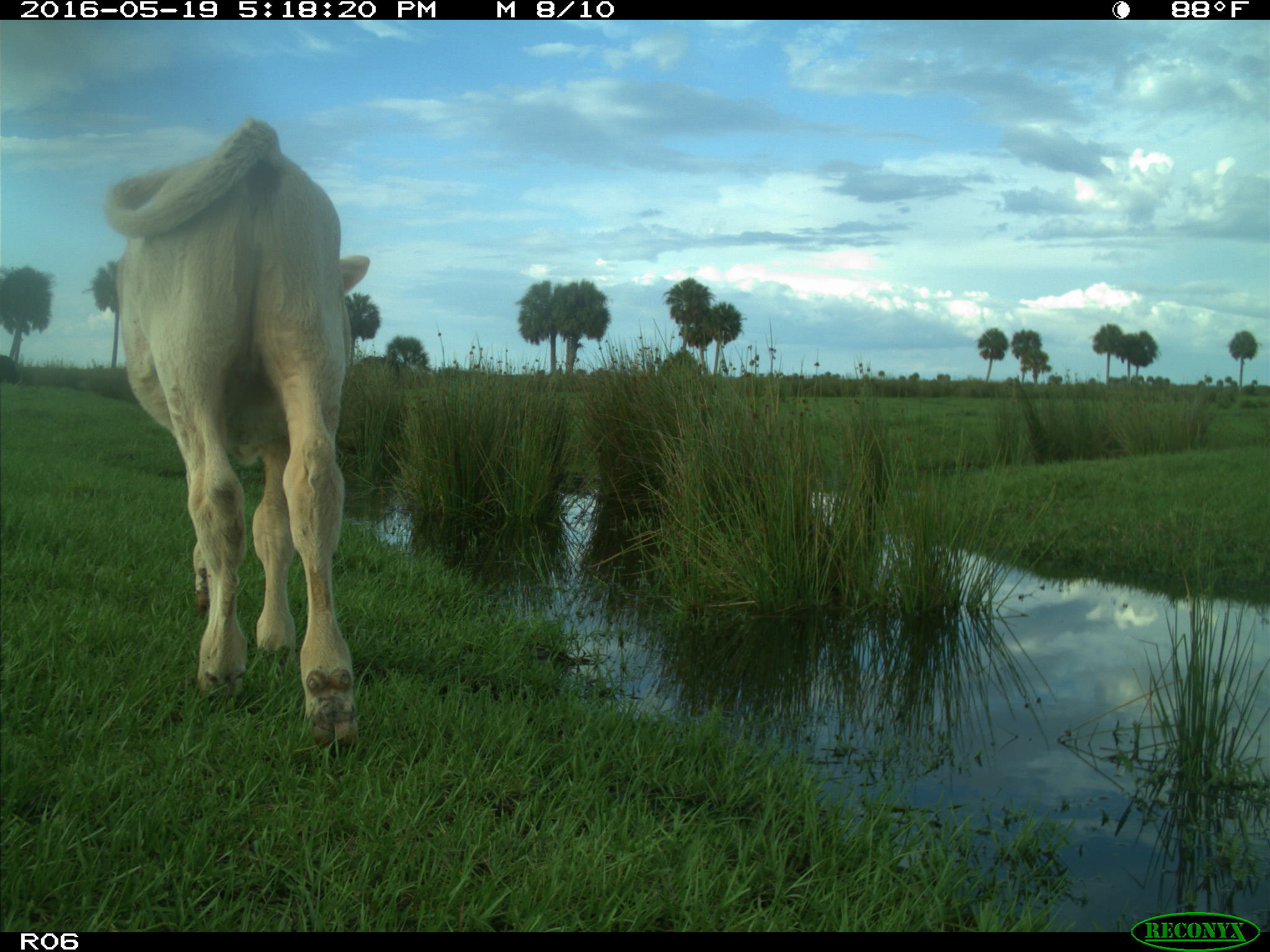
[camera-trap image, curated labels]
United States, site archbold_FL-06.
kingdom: Animalia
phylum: Chordata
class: Mammalia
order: Artiodactyla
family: Bovidae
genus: Bos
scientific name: Bos taurus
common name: domestic cow